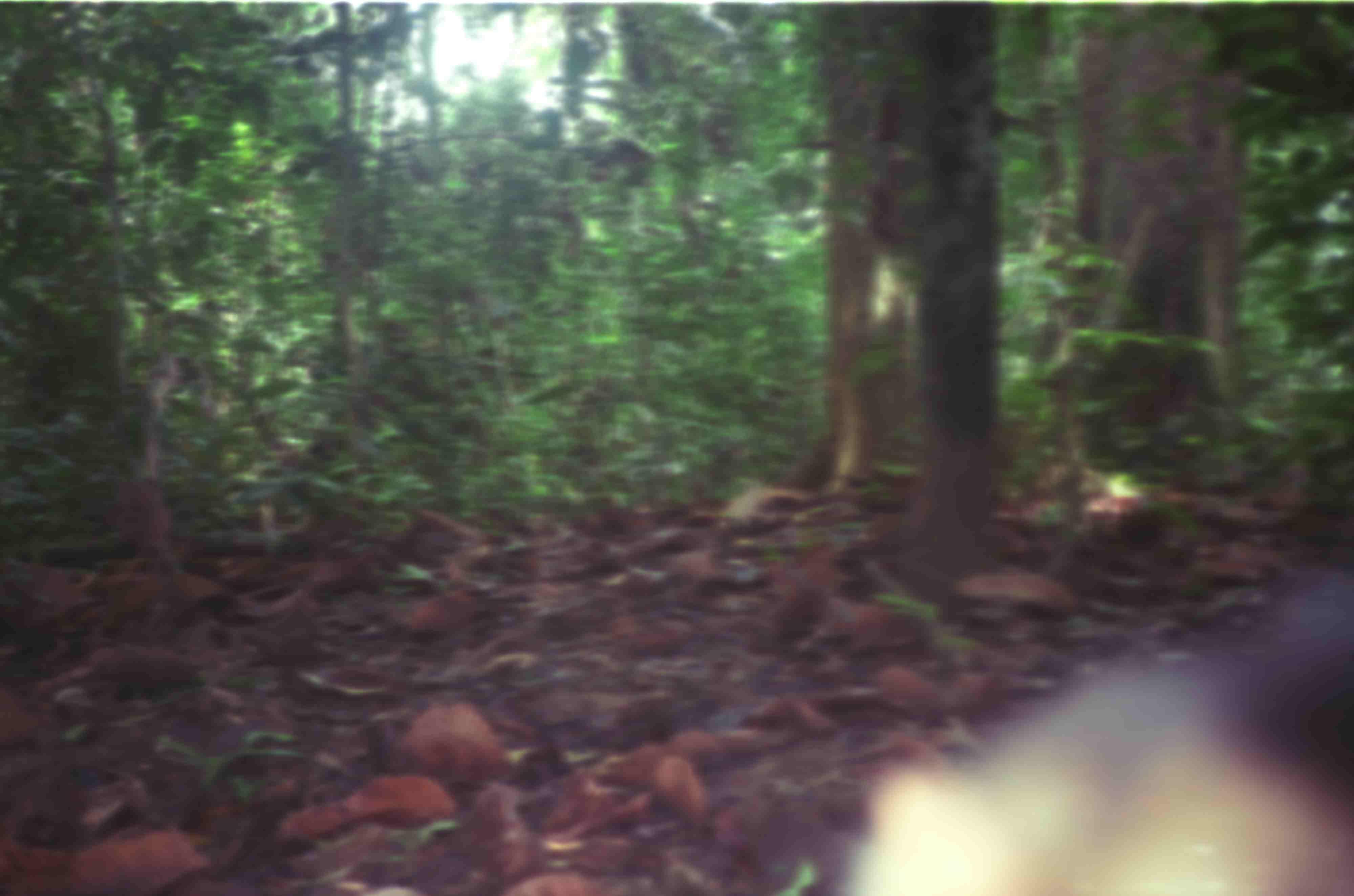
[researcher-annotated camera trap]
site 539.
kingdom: Animalia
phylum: Chordata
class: Mammalia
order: Primates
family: Cercopithecidae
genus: Macaca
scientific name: Macaca nemestrina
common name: southern pig-tailed macaque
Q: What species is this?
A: Macaca nemestrina (southern pig-tailed macaque).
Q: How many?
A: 1.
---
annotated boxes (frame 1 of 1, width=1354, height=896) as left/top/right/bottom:
macaca nemestrina: 840/572/1349/896